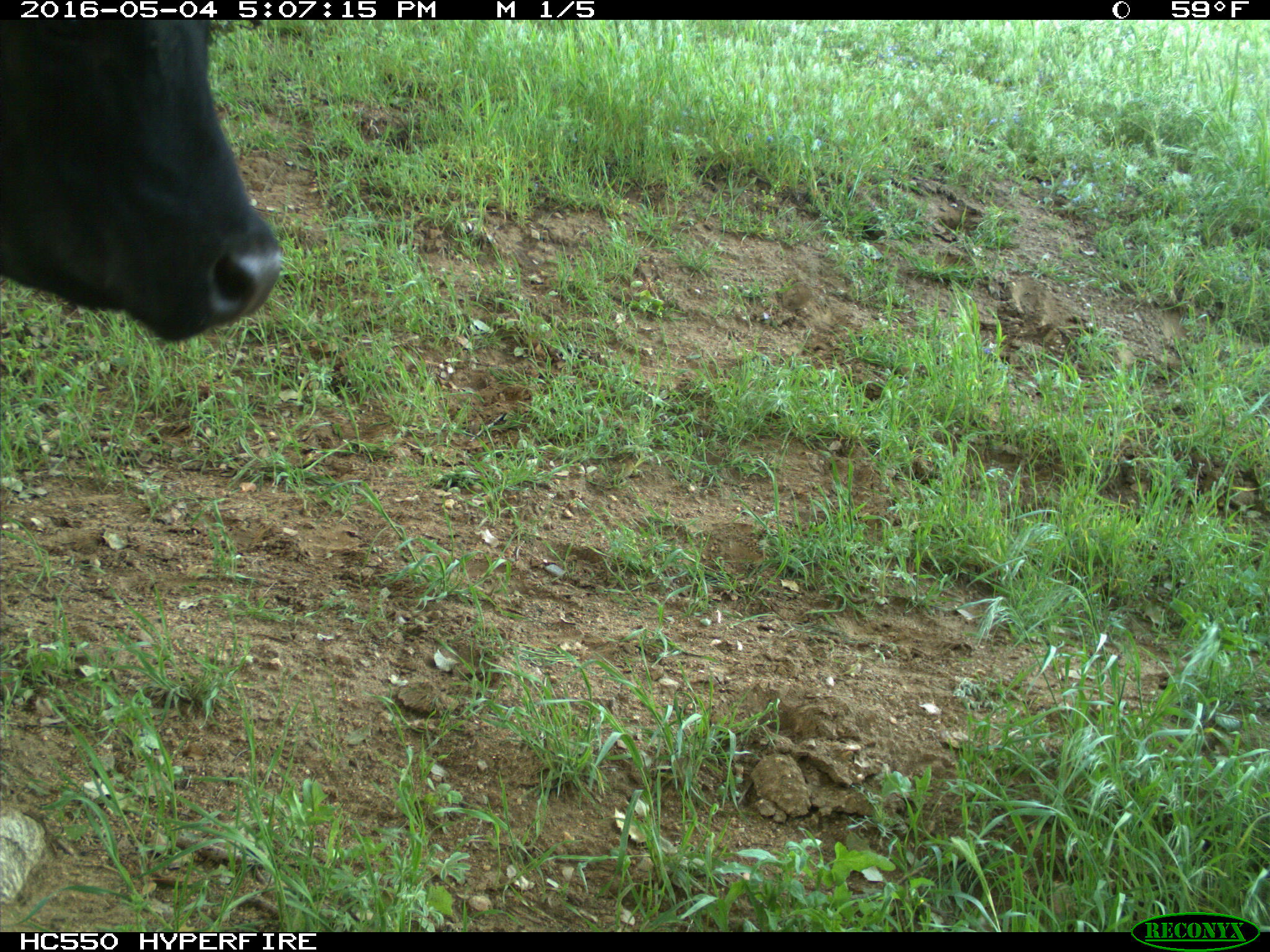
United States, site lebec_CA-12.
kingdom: Animalia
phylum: Chordata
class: Mammalia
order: Artiodactyla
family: Bovidae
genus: Bos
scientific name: Bos taurus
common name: domestic cow